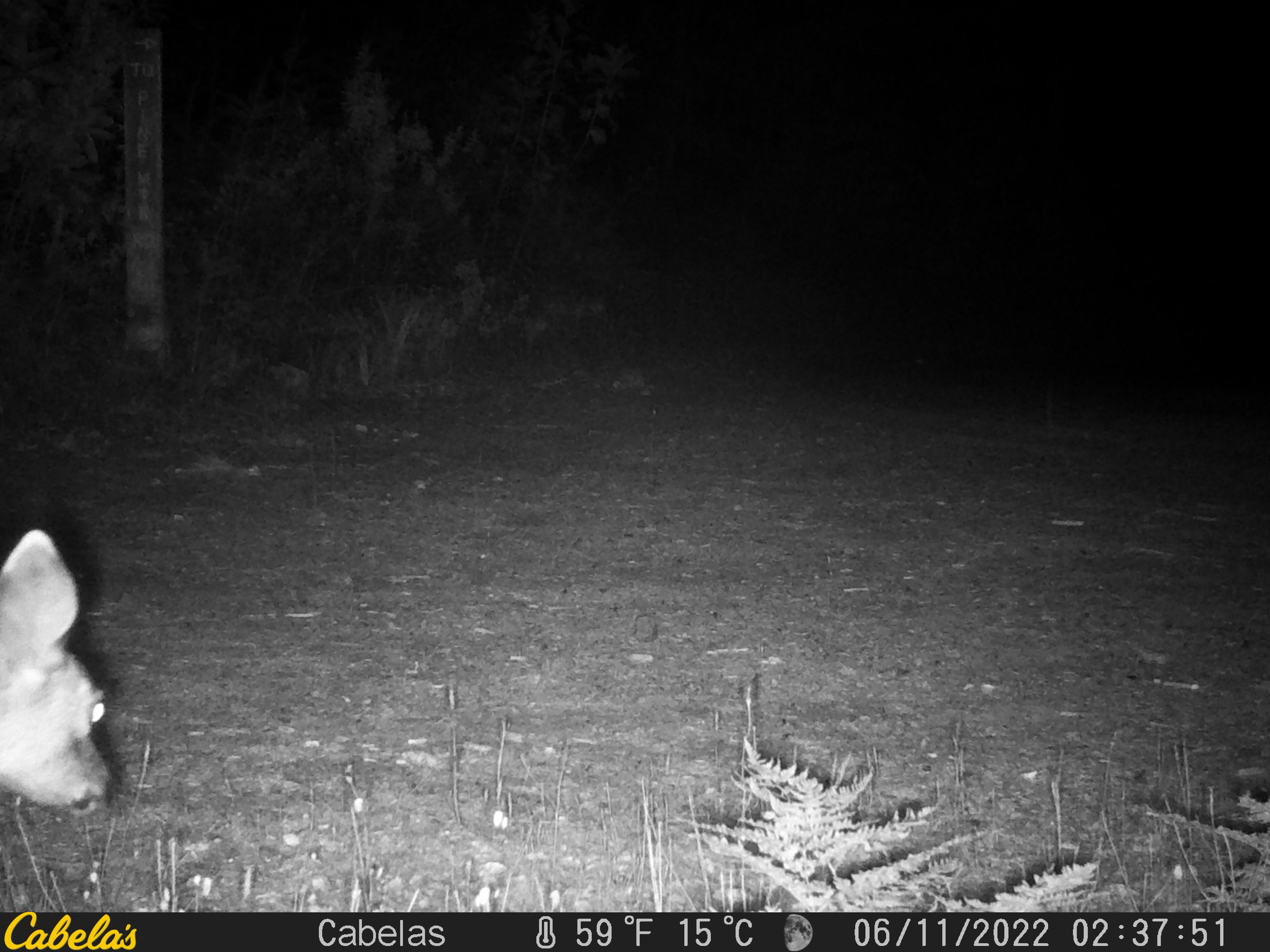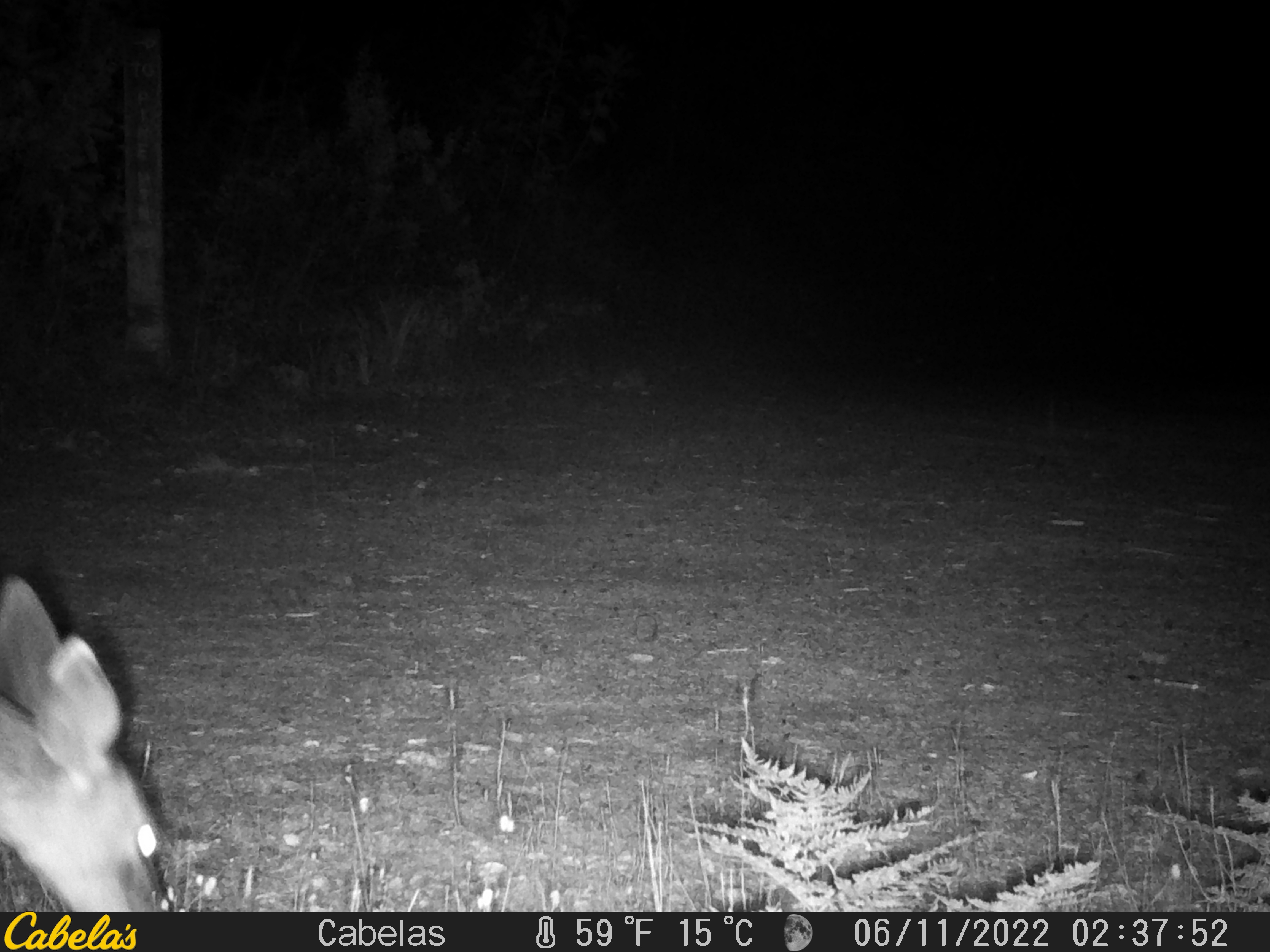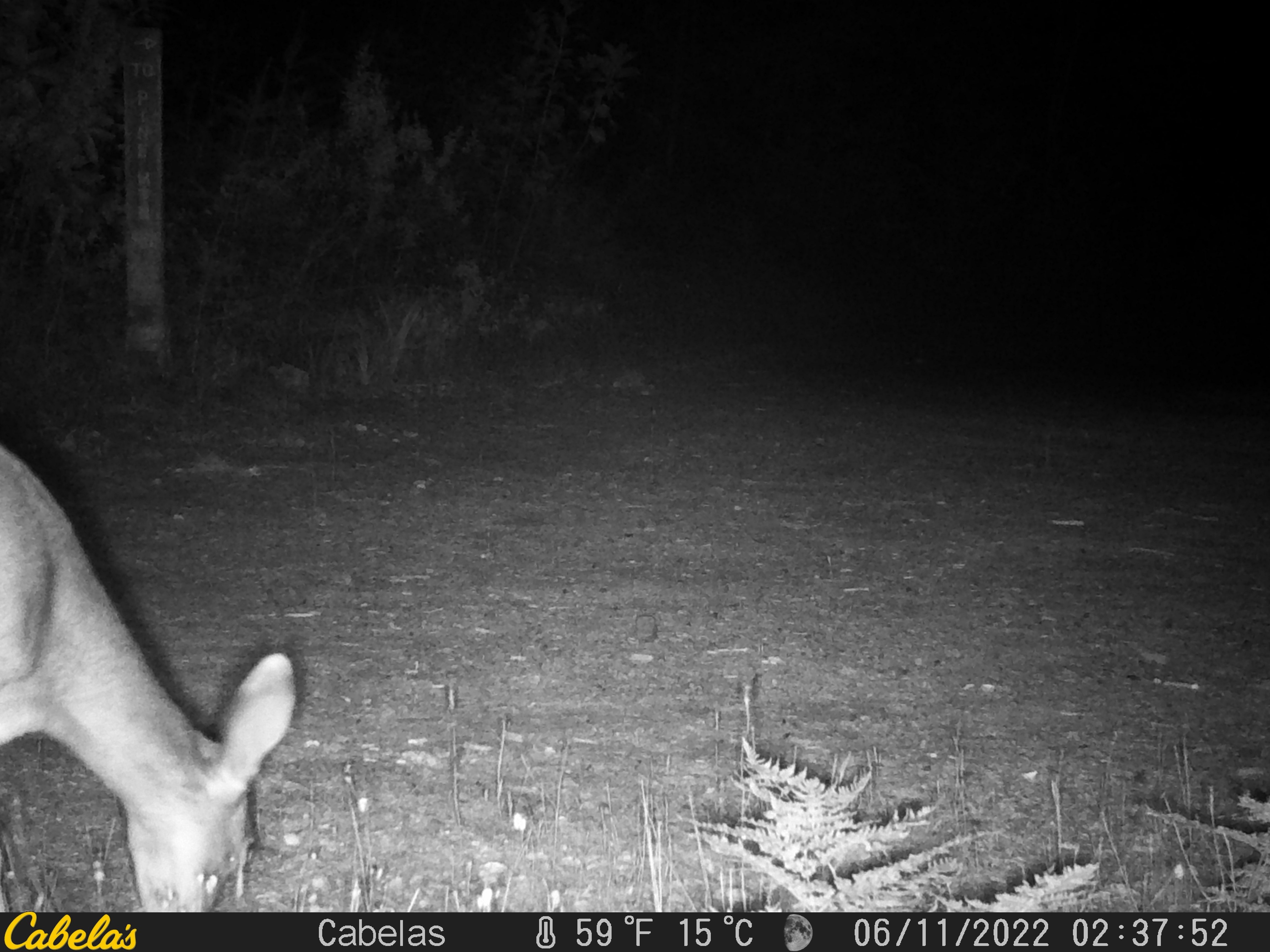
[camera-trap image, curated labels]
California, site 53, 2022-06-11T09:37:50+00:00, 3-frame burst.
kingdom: Animalia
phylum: Chordata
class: Mammalia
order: Artiodactyla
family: Cervidae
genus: Odocoileus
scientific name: Odocoileus hemionus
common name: mule deer